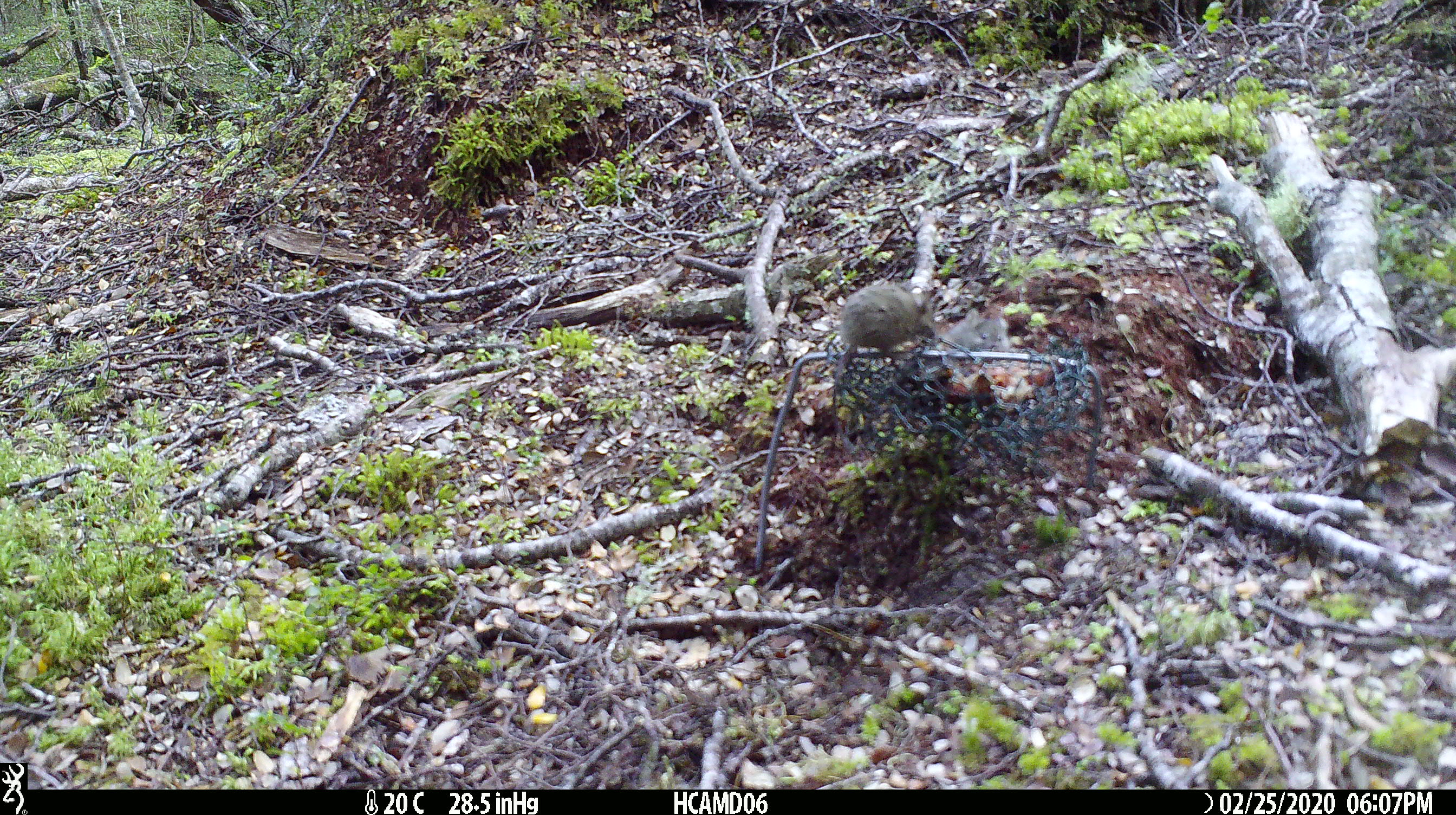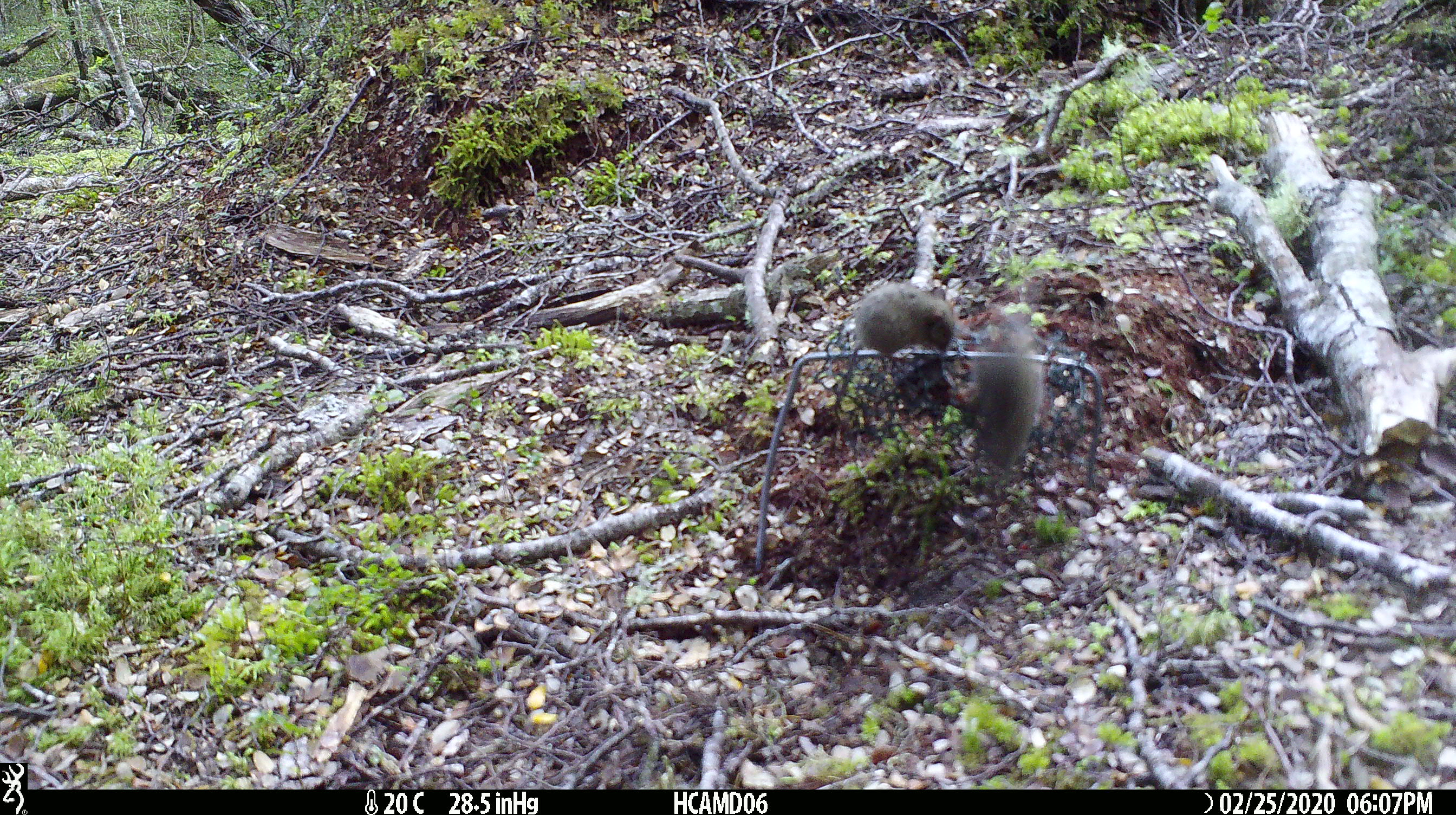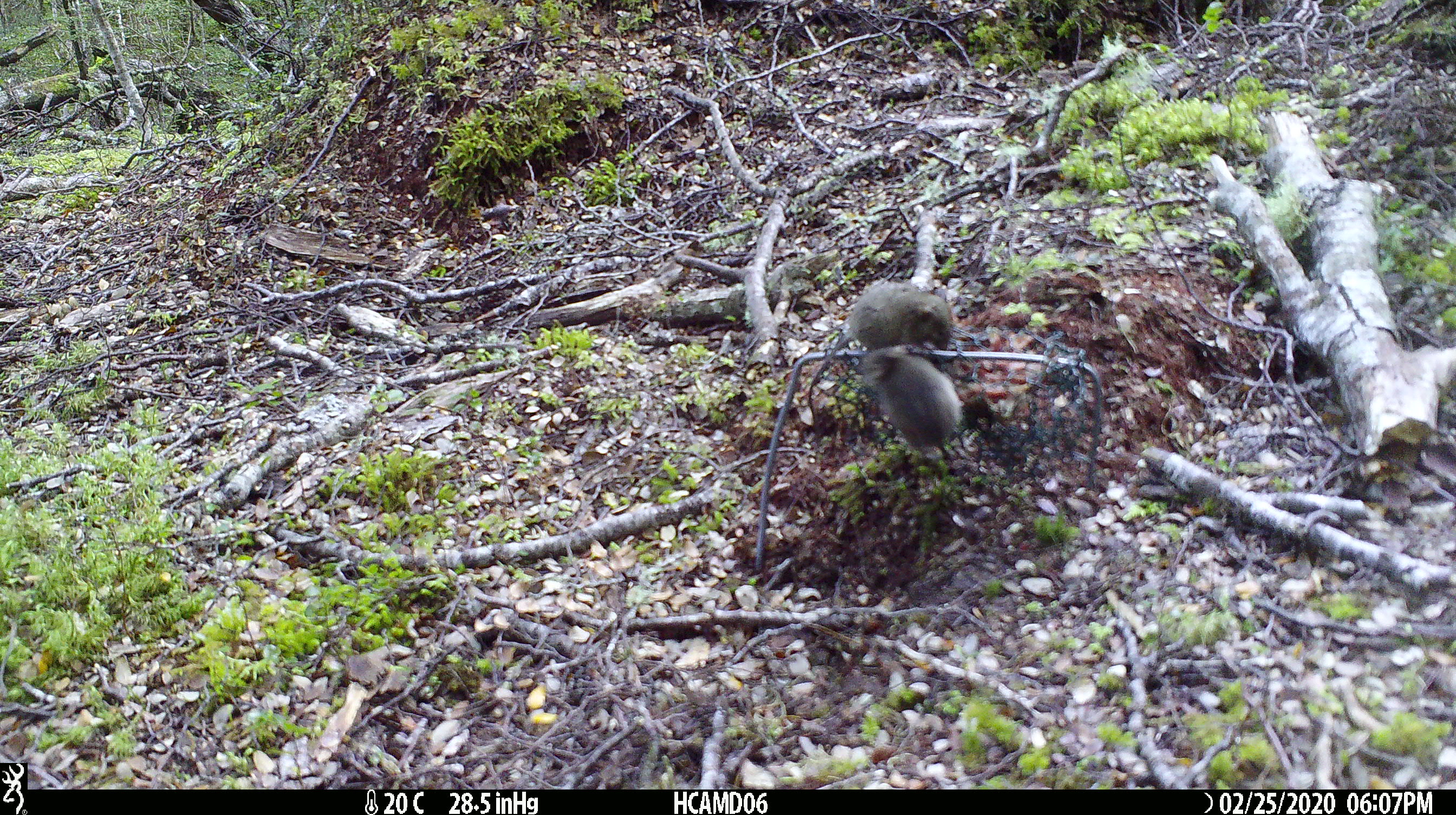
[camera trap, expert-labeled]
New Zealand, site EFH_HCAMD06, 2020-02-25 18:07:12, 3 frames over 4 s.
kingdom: Animalia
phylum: Chordata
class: Mammalia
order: Rodentia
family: Muridae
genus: Mus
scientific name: Mus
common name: mouse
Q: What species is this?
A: Mouse (Mus).